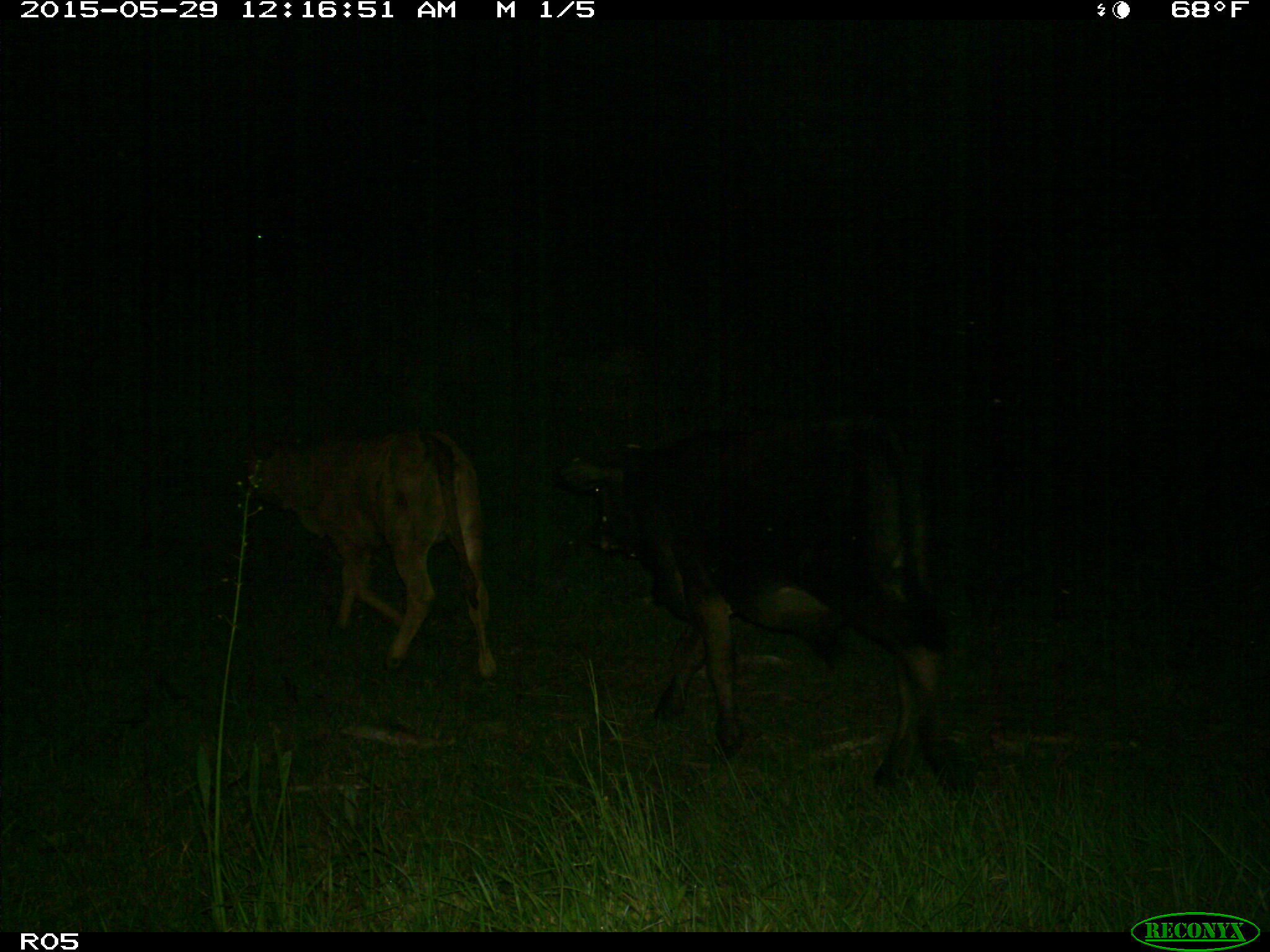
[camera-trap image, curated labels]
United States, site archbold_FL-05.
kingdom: Animalia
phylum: Chordata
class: Mammalia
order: Artiodactyla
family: Bovidae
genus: Bos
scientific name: Bos taurus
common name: domestic cow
Bos taurus (domestic cow).